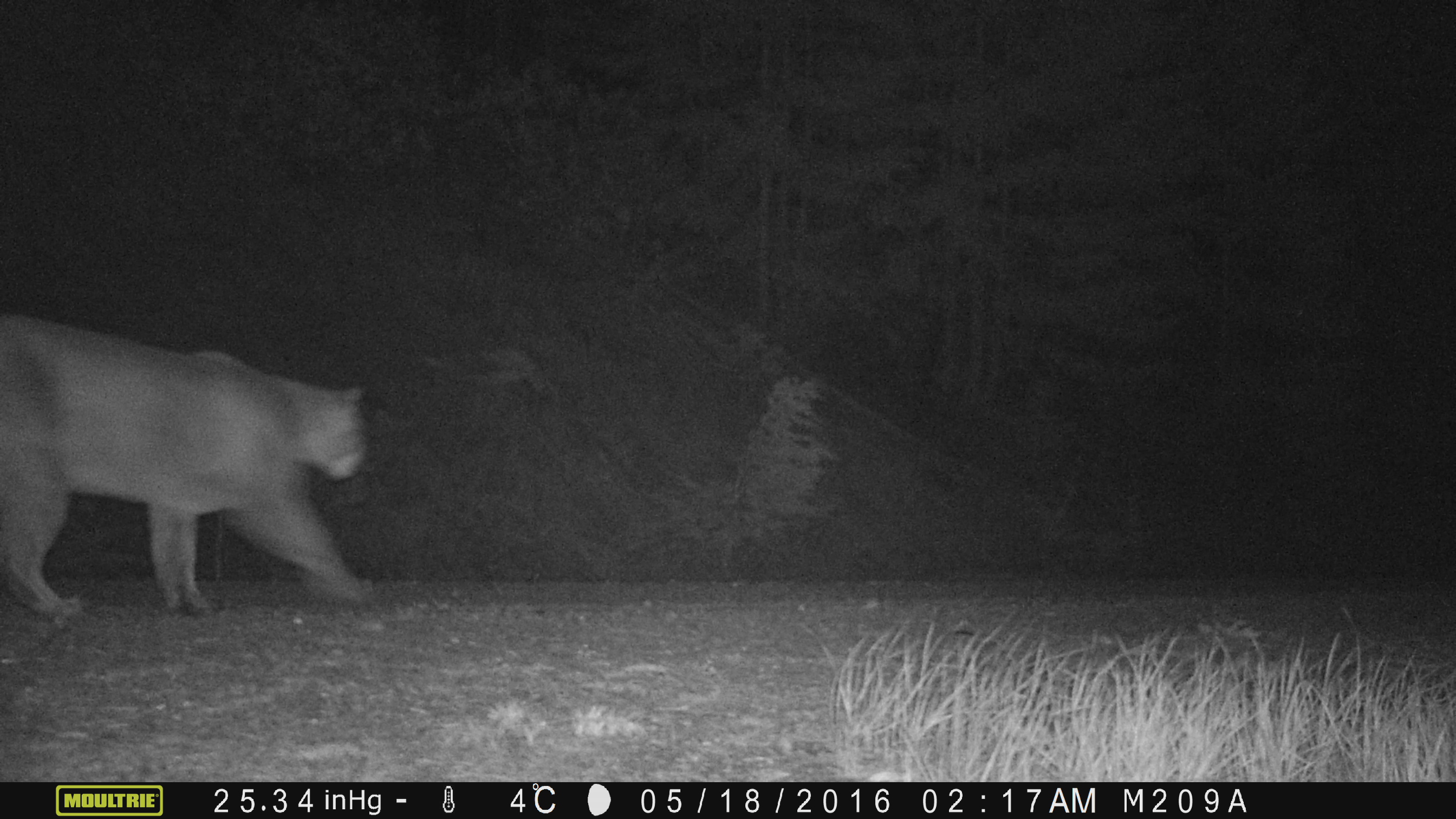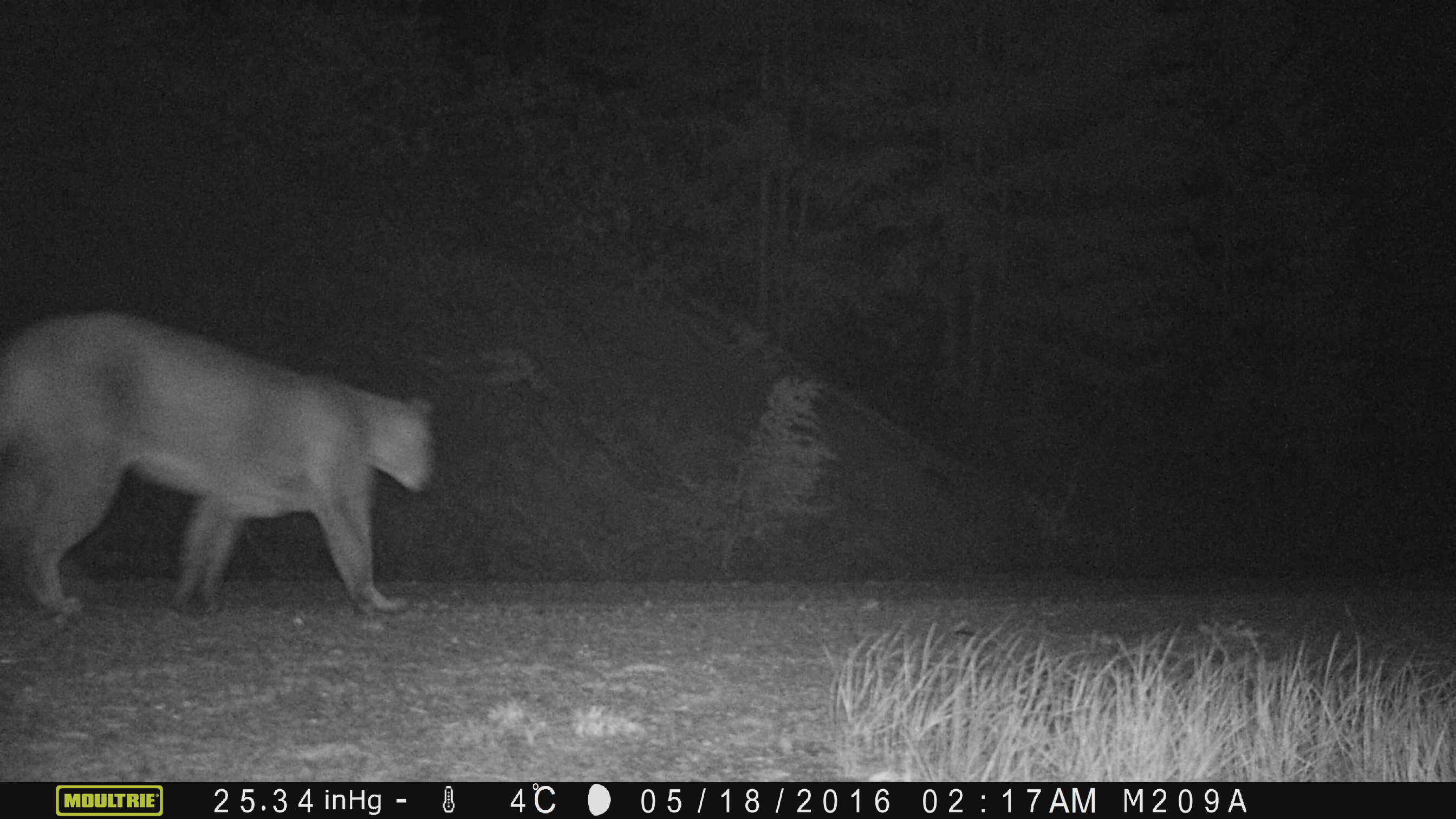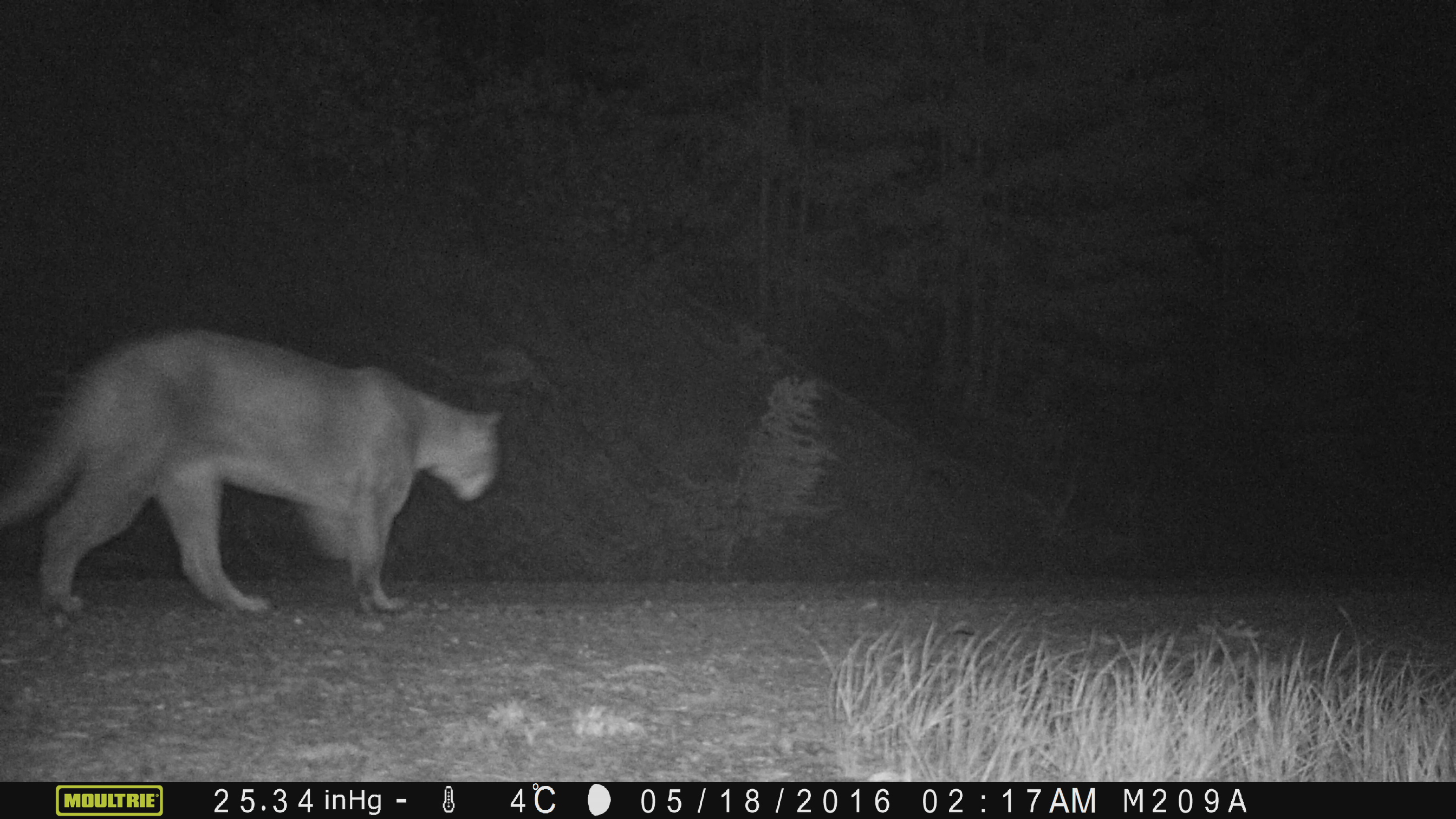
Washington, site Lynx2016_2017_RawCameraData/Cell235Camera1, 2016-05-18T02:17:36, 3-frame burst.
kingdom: Animalia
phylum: Chordata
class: Mammalia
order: Carnivora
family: Felidae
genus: Puma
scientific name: Puma concolor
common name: mountain lion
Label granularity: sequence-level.